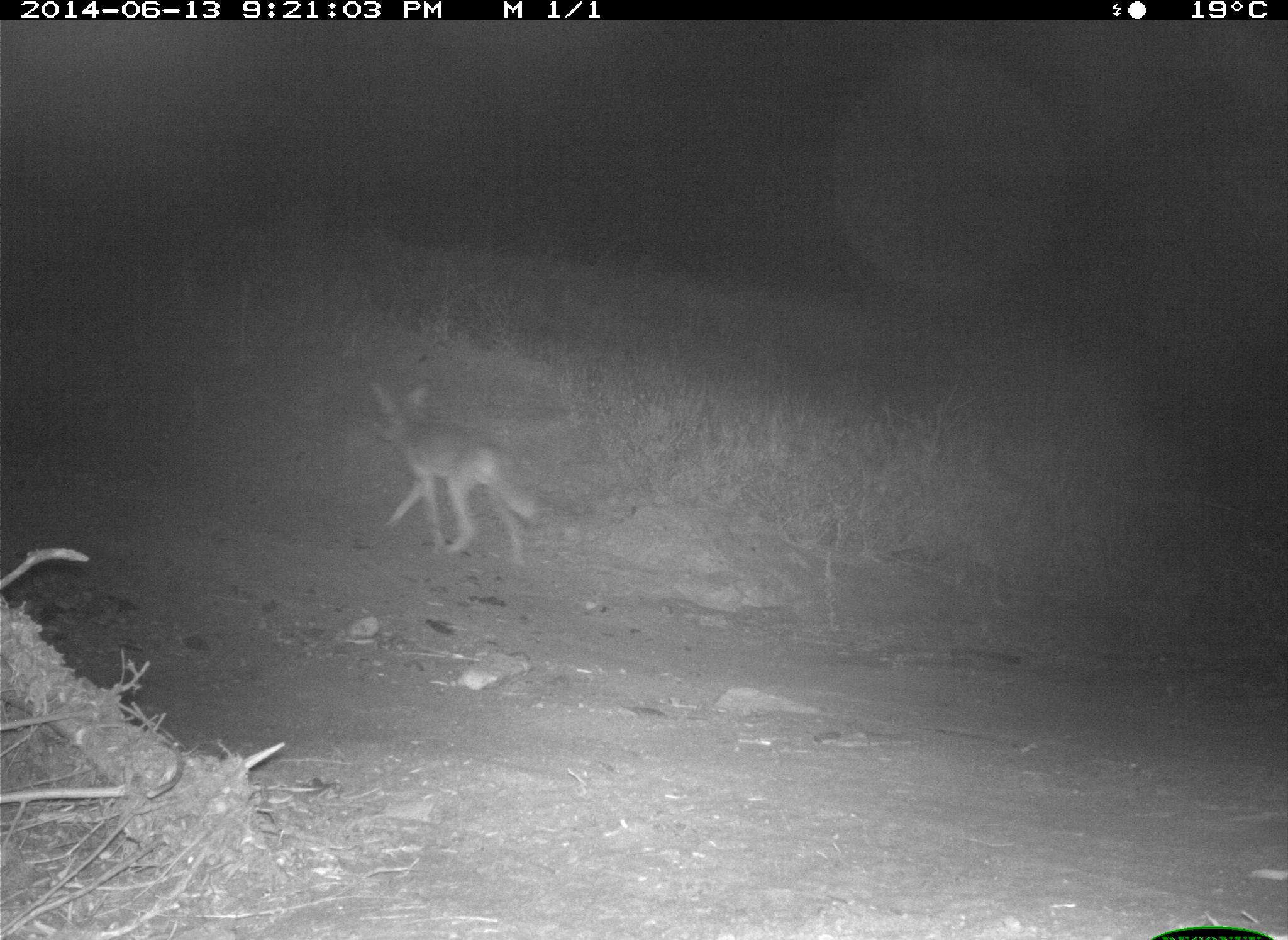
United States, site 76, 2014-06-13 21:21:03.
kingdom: Animalia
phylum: Chordata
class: Mammalia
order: Carnivora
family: Canidae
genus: Canis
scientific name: Canis latrans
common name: coyote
Coyote (Canis latrans).